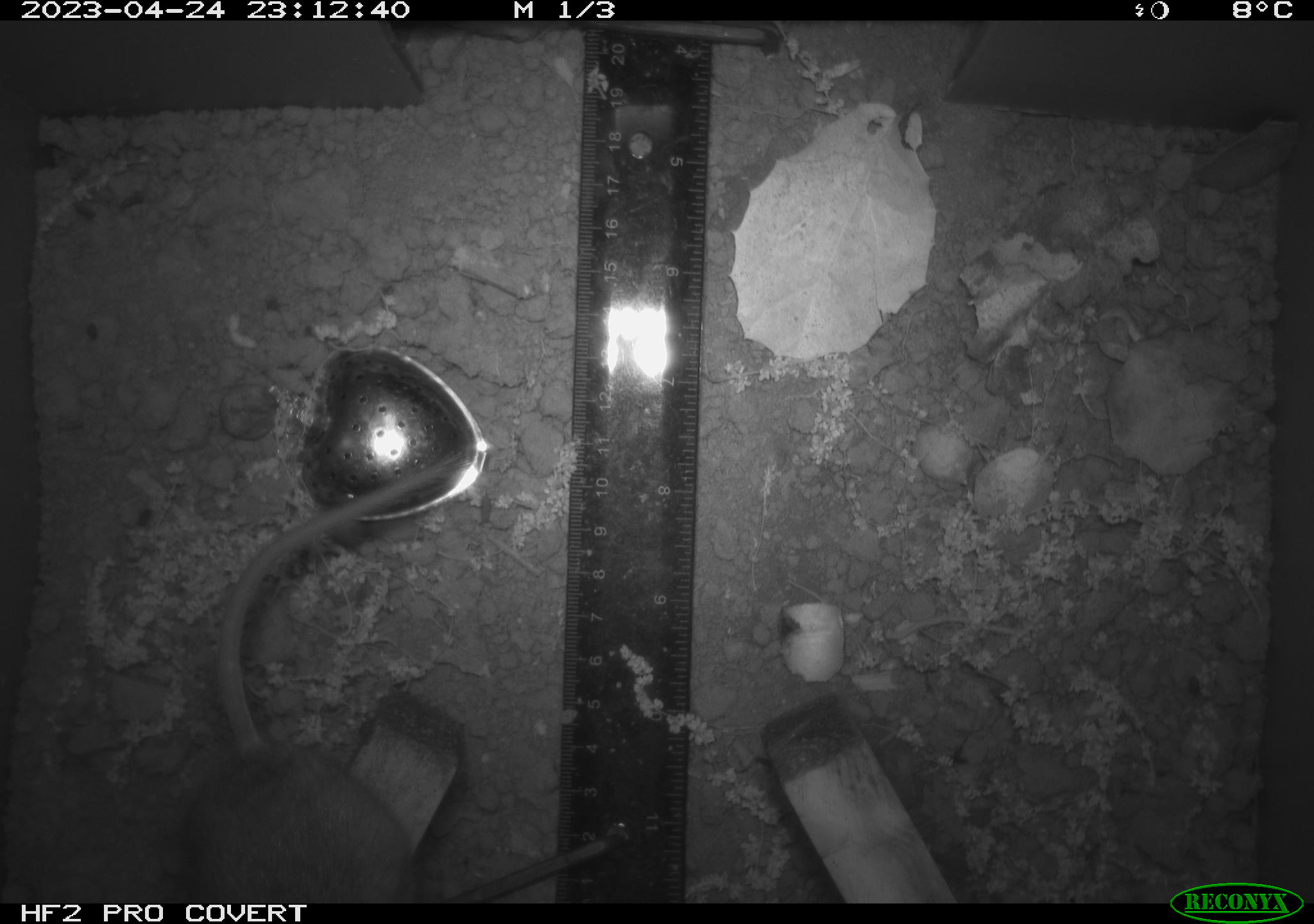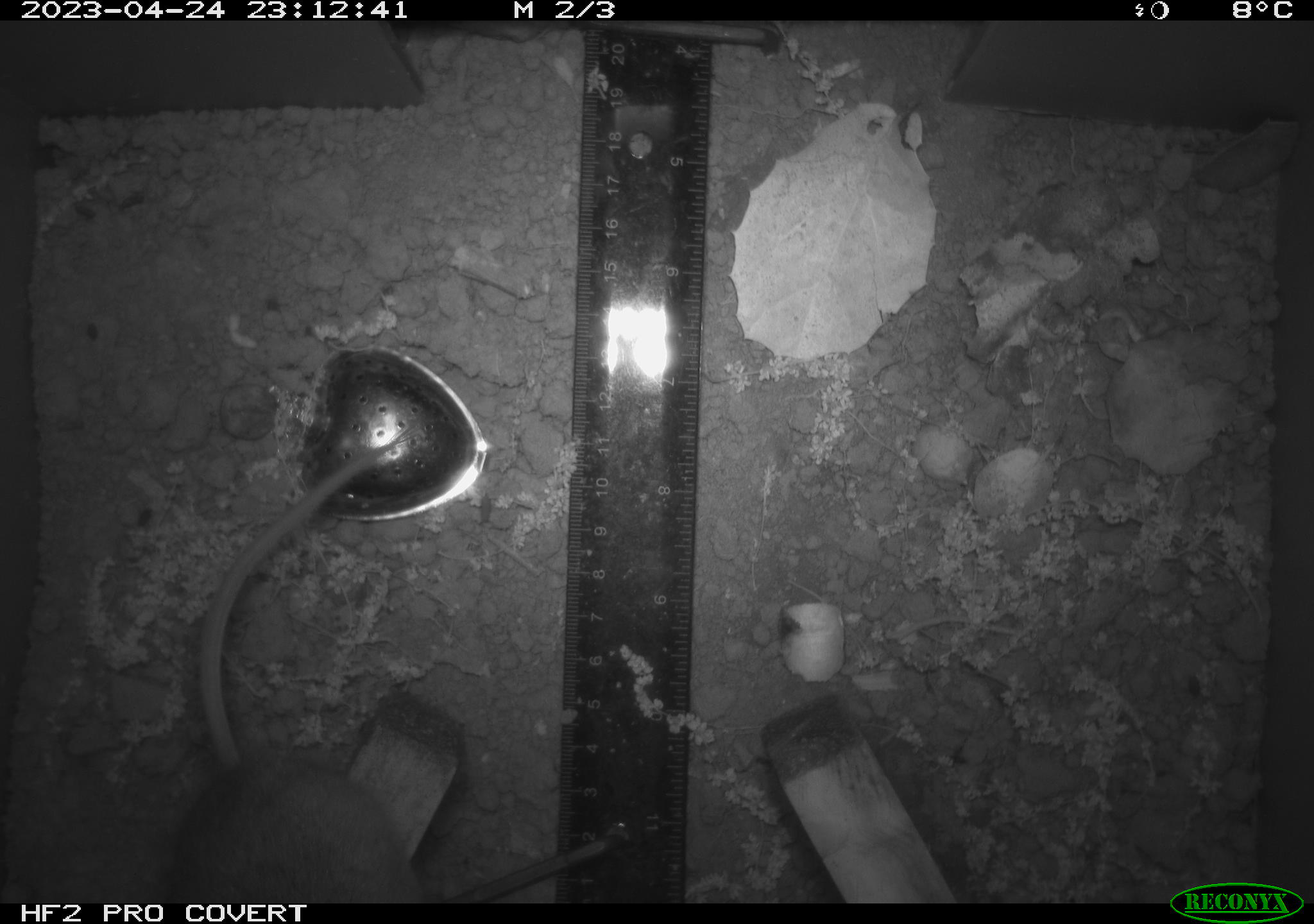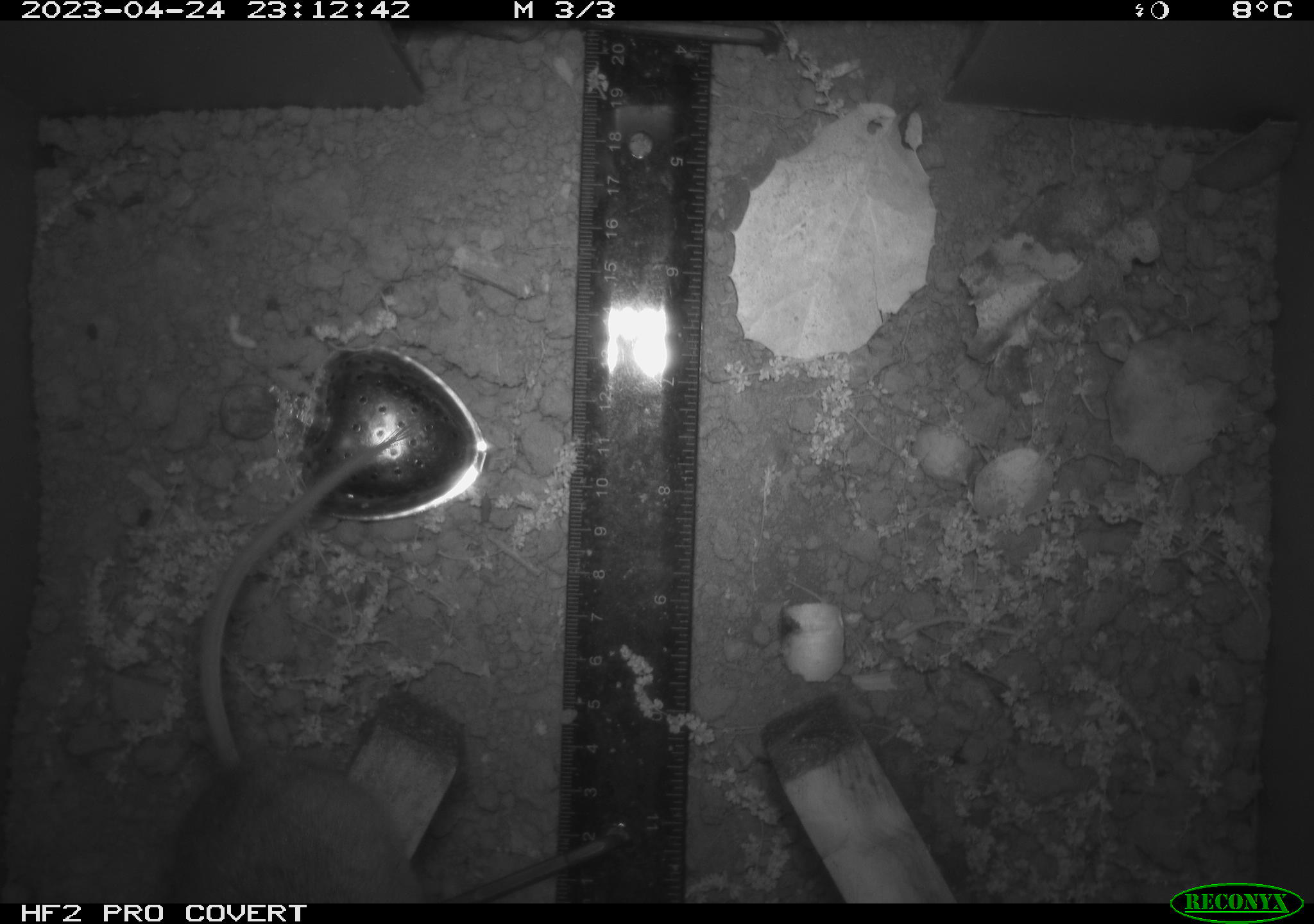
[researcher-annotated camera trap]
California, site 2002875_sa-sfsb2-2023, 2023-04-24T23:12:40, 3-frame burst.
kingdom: Animalia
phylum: Chordata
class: Mammalia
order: Rodentia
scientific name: Rodentia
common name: mouse species